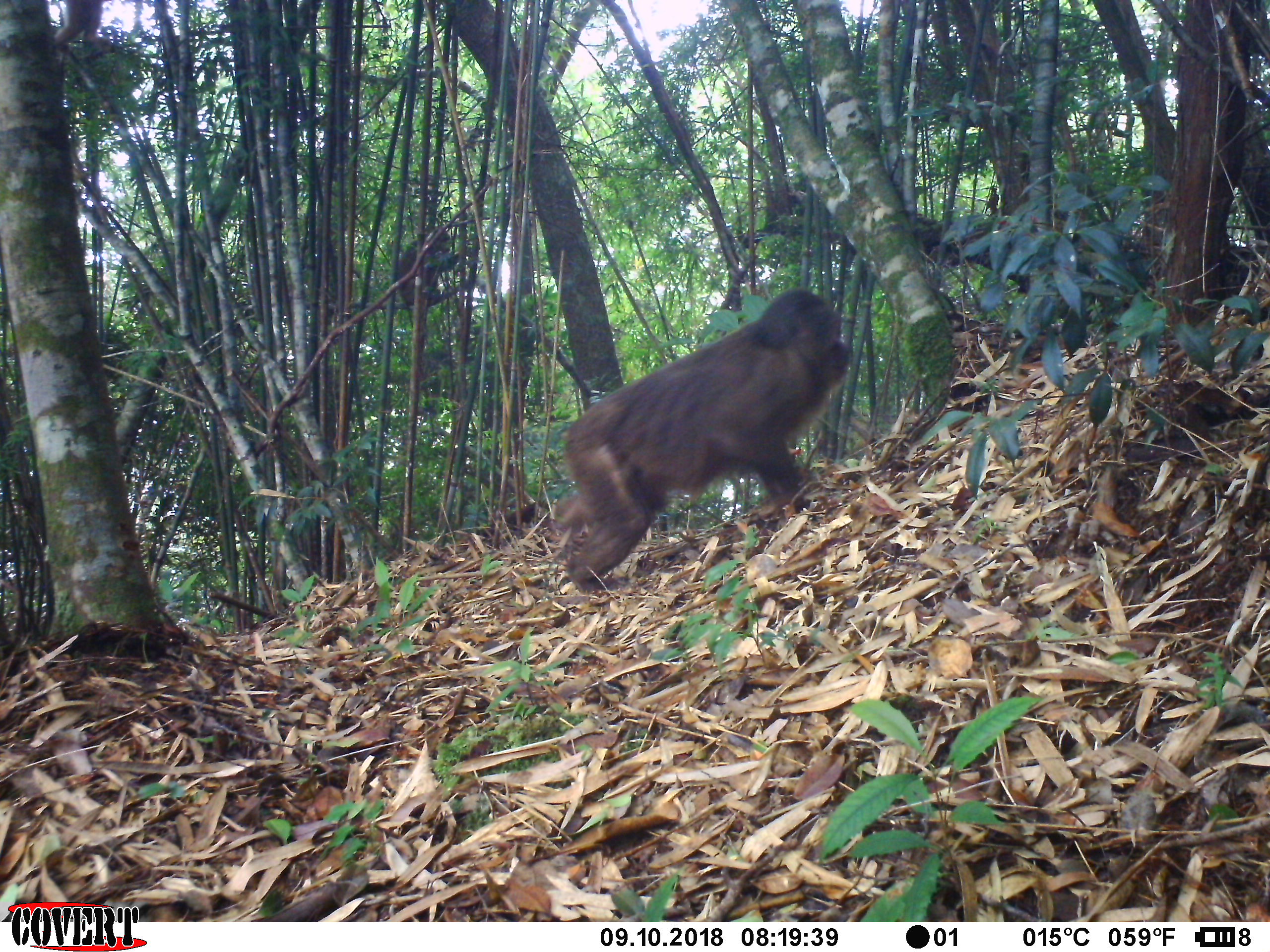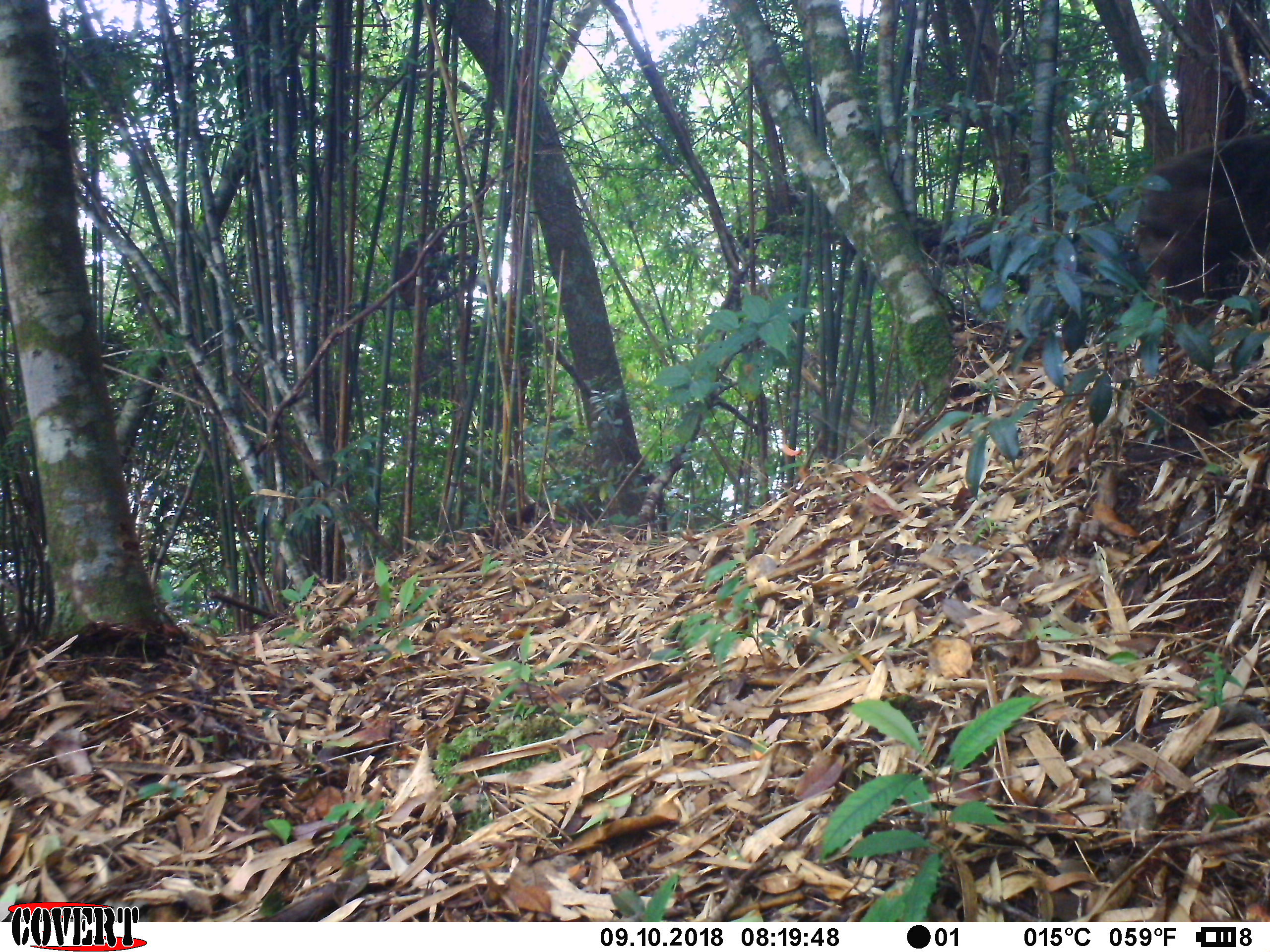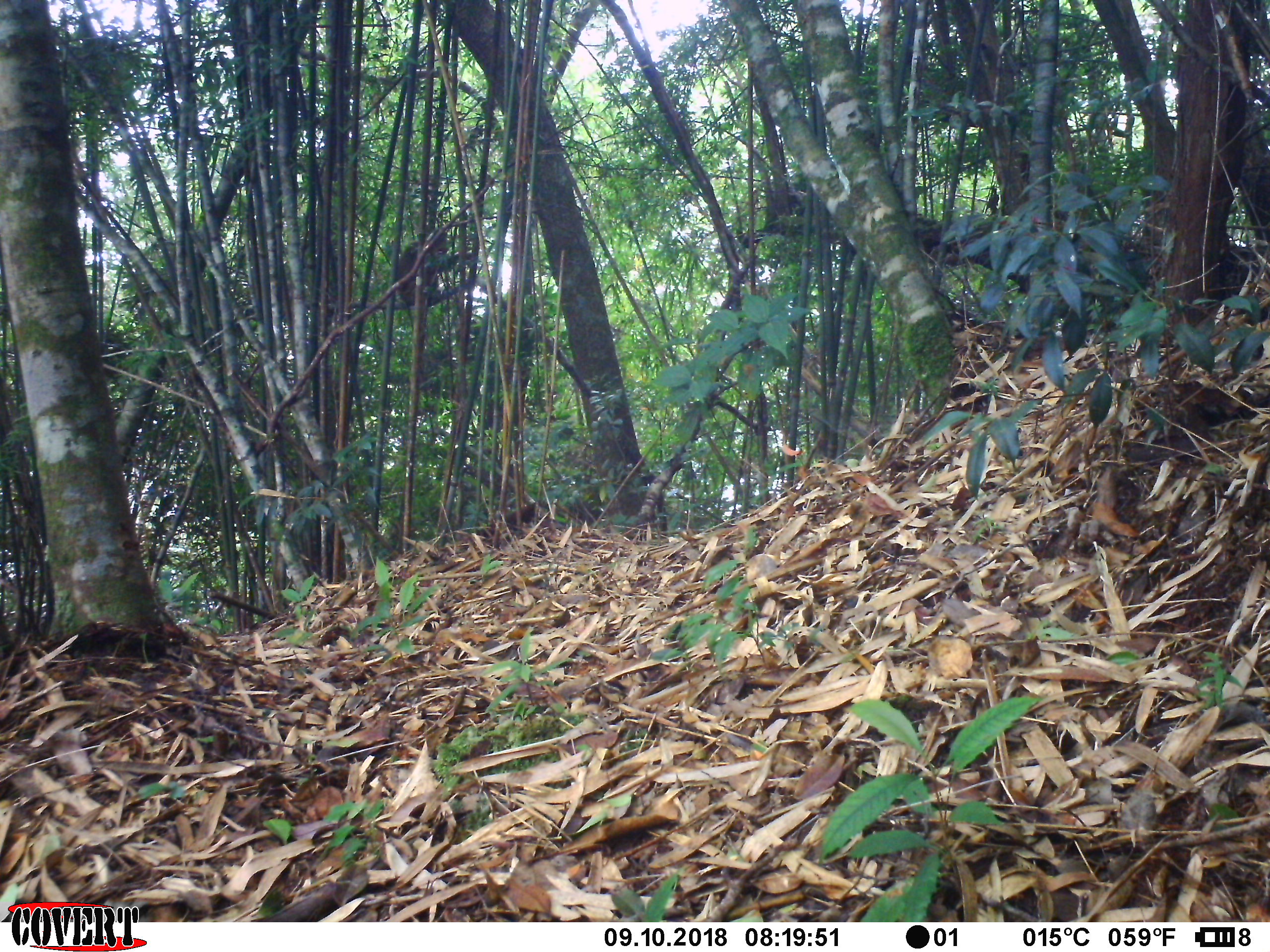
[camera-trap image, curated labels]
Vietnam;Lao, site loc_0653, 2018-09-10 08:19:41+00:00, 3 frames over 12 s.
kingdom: Animalia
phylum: Chordata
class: Mammalia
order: Primates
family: Cercopithecidae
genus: Macaca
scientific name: Macaca arctoides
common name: stump-tailed macaque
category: stump tailed macaque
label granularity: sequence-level